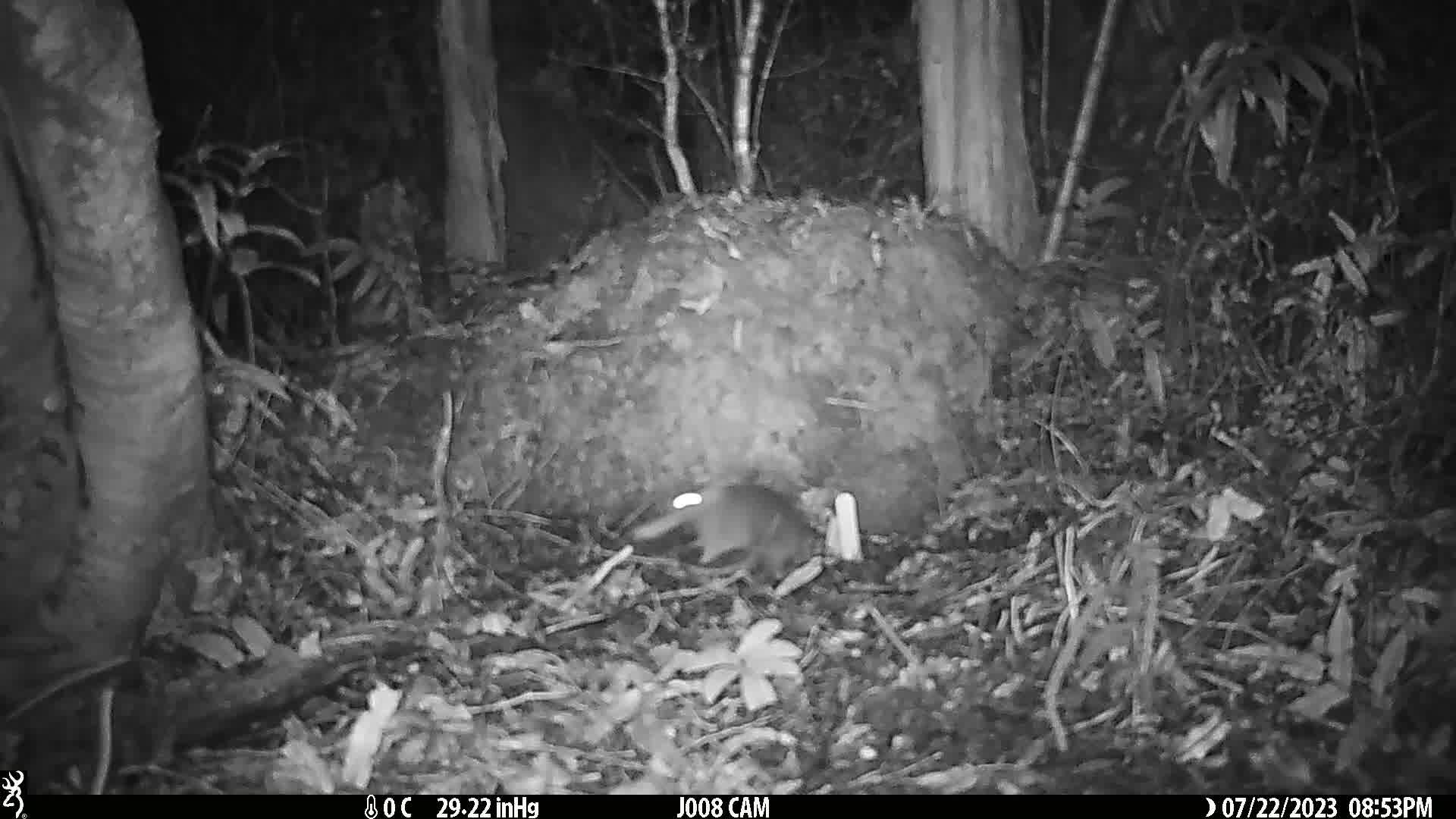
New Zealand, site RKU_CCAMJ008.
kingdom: Animalia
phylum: Chordata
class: Mammalia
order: Rodentia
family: Muridae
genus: Rattus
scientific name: Rattus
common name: rat